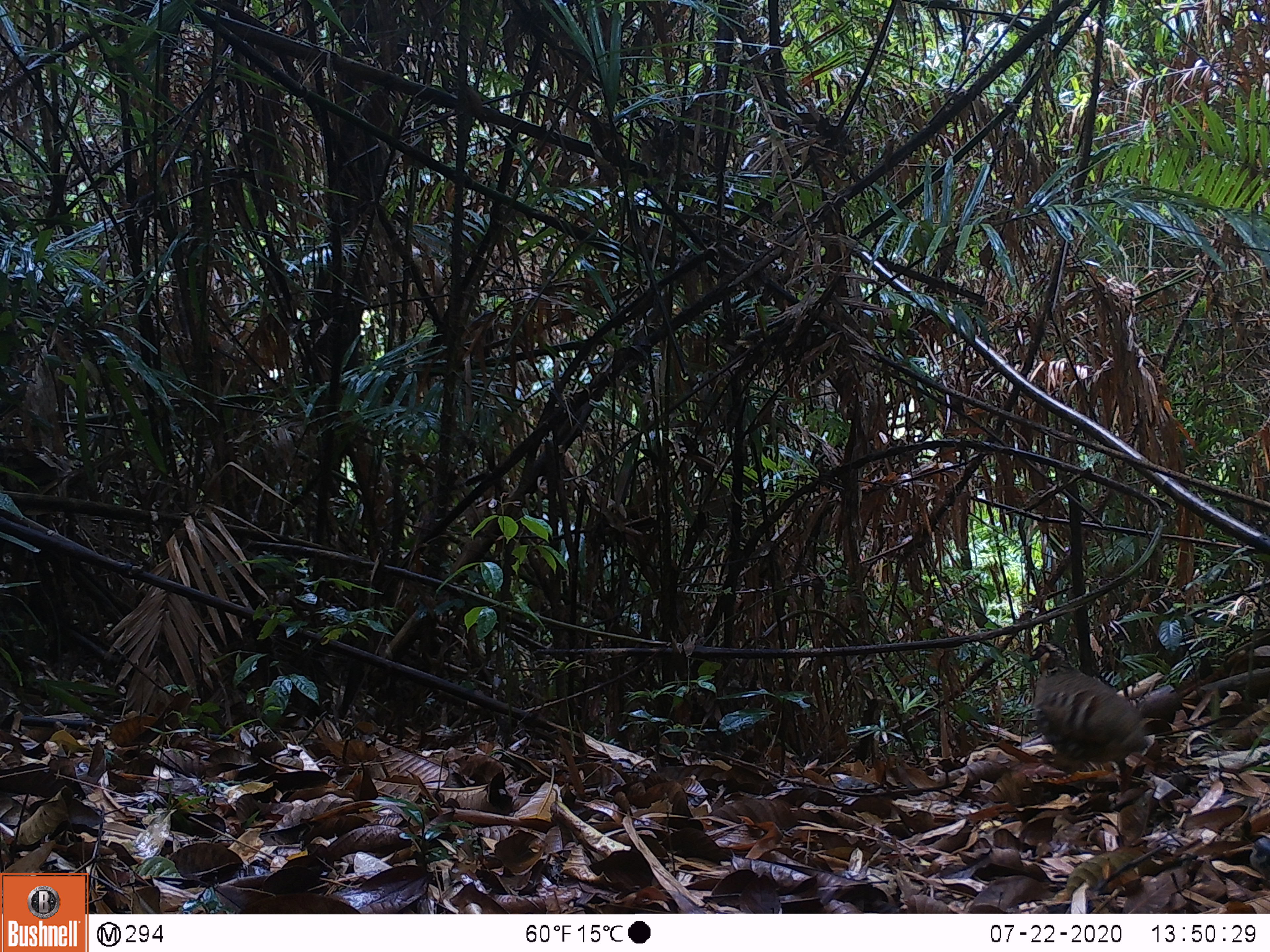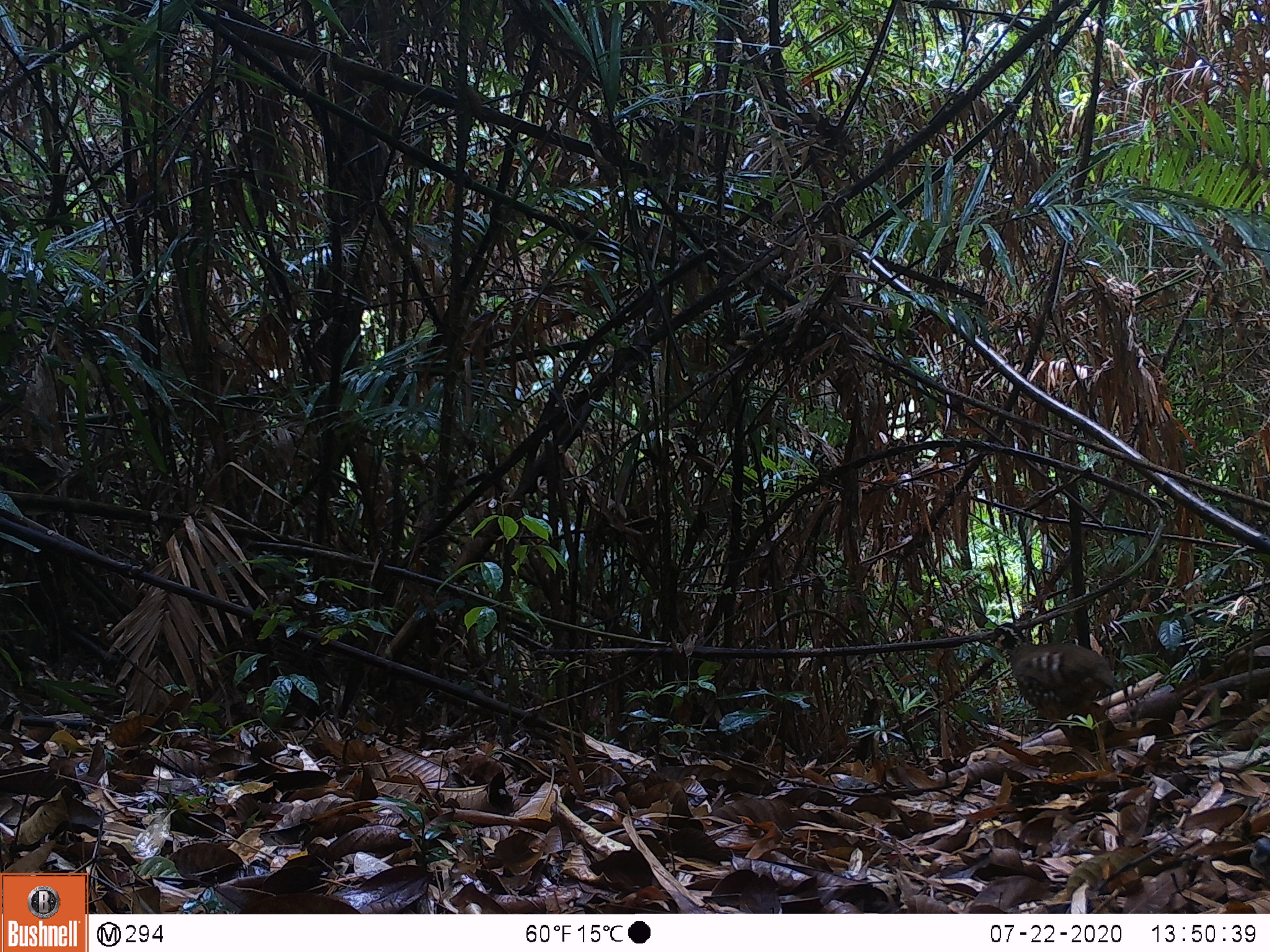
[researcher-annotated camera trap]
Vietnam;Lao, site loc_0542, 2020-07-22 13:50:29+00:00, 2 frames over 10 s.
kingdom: Animalia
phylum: Chordata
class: Aves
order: Galliformes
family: Phasianidae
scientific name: Phasianidae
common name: partridge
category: unidentified partridge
Unidentified partridge (partridge) (Phasianidae). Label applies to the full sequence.